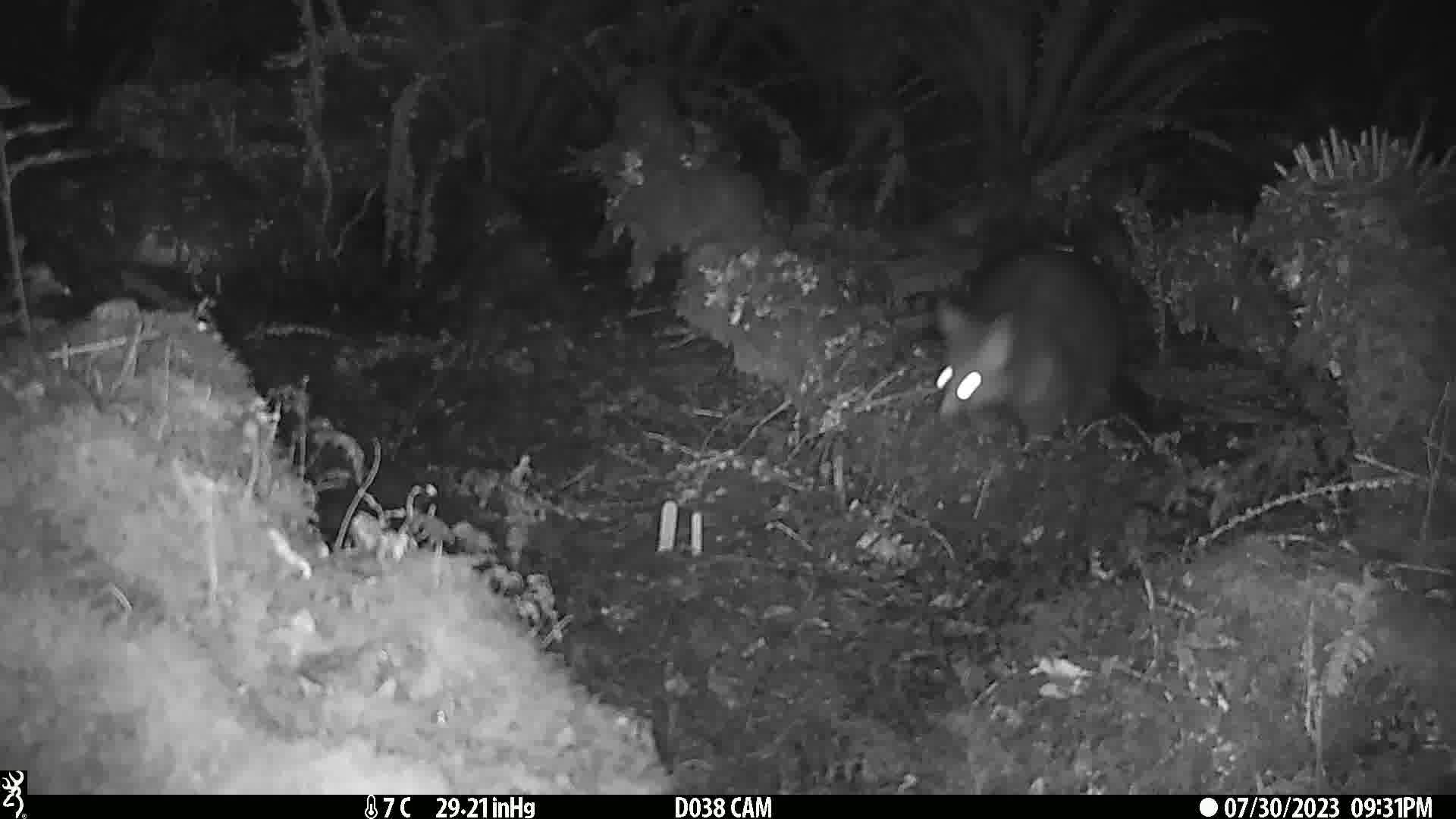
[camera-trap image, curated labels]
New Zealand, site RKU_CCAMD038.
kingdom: Animalia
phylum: Chordata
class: Mammalia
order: Diprotodontia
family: Phalangeridae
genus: Trichosurus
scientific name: Trichosurus vulpecula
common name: common brushtail possum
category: possum